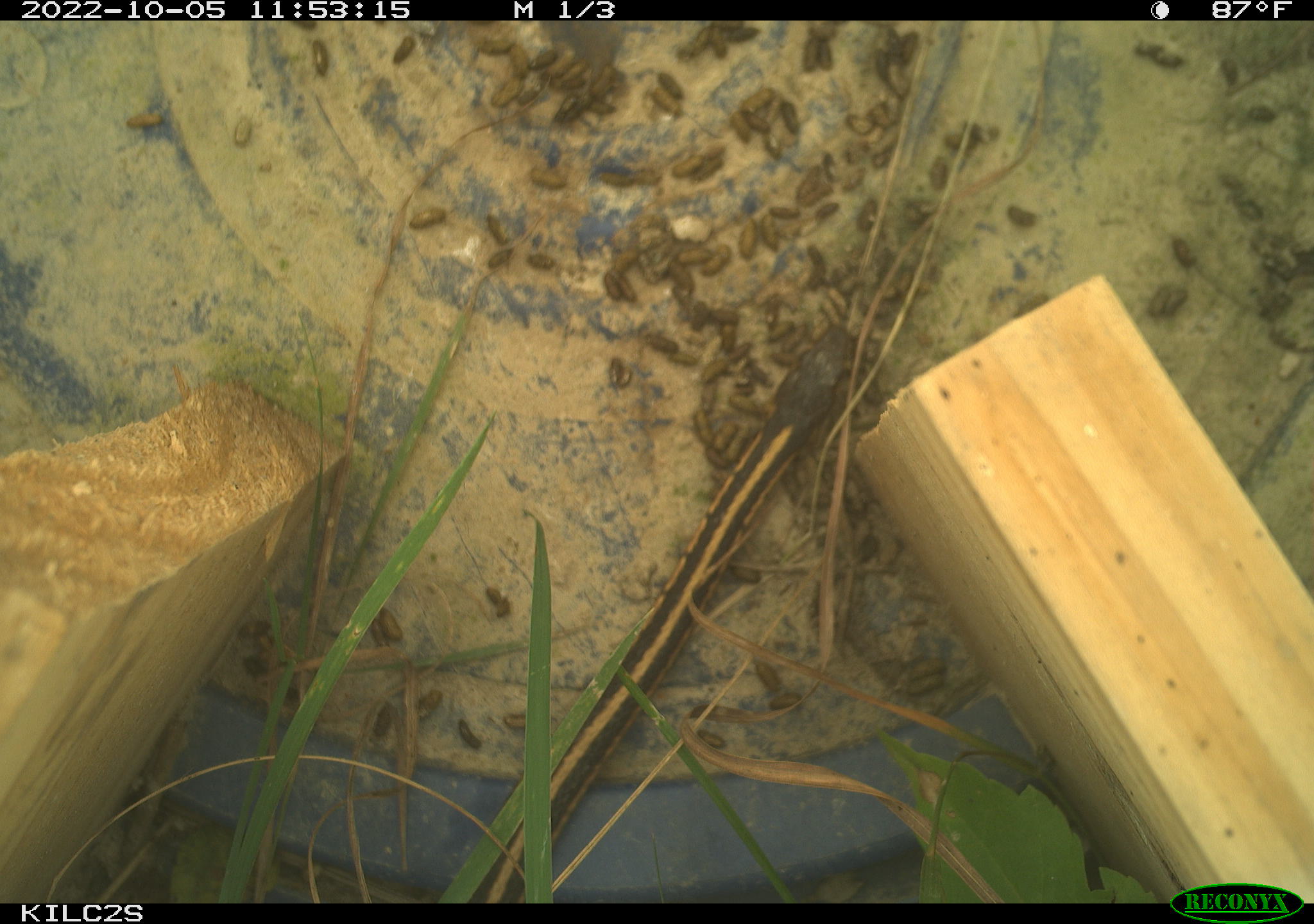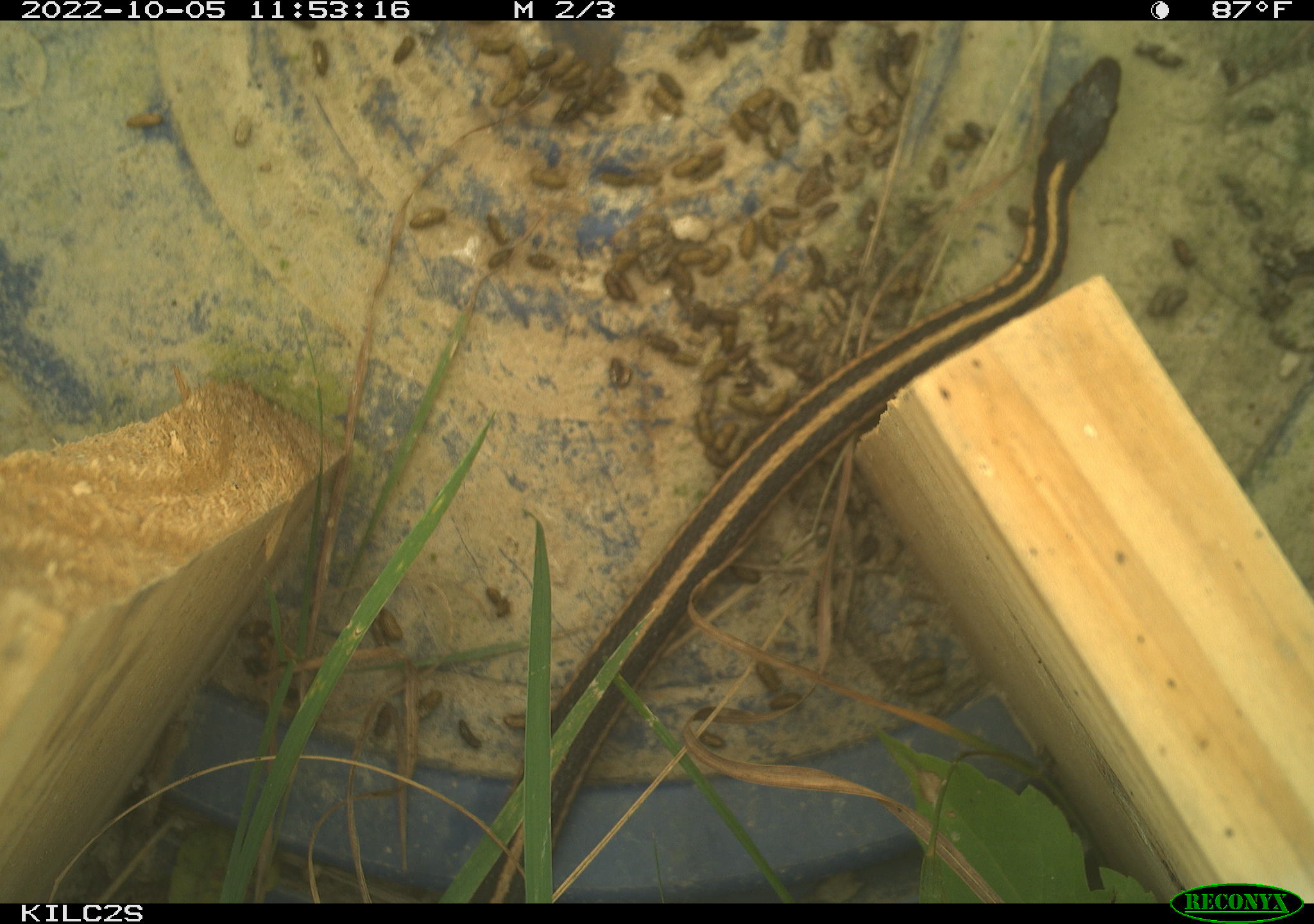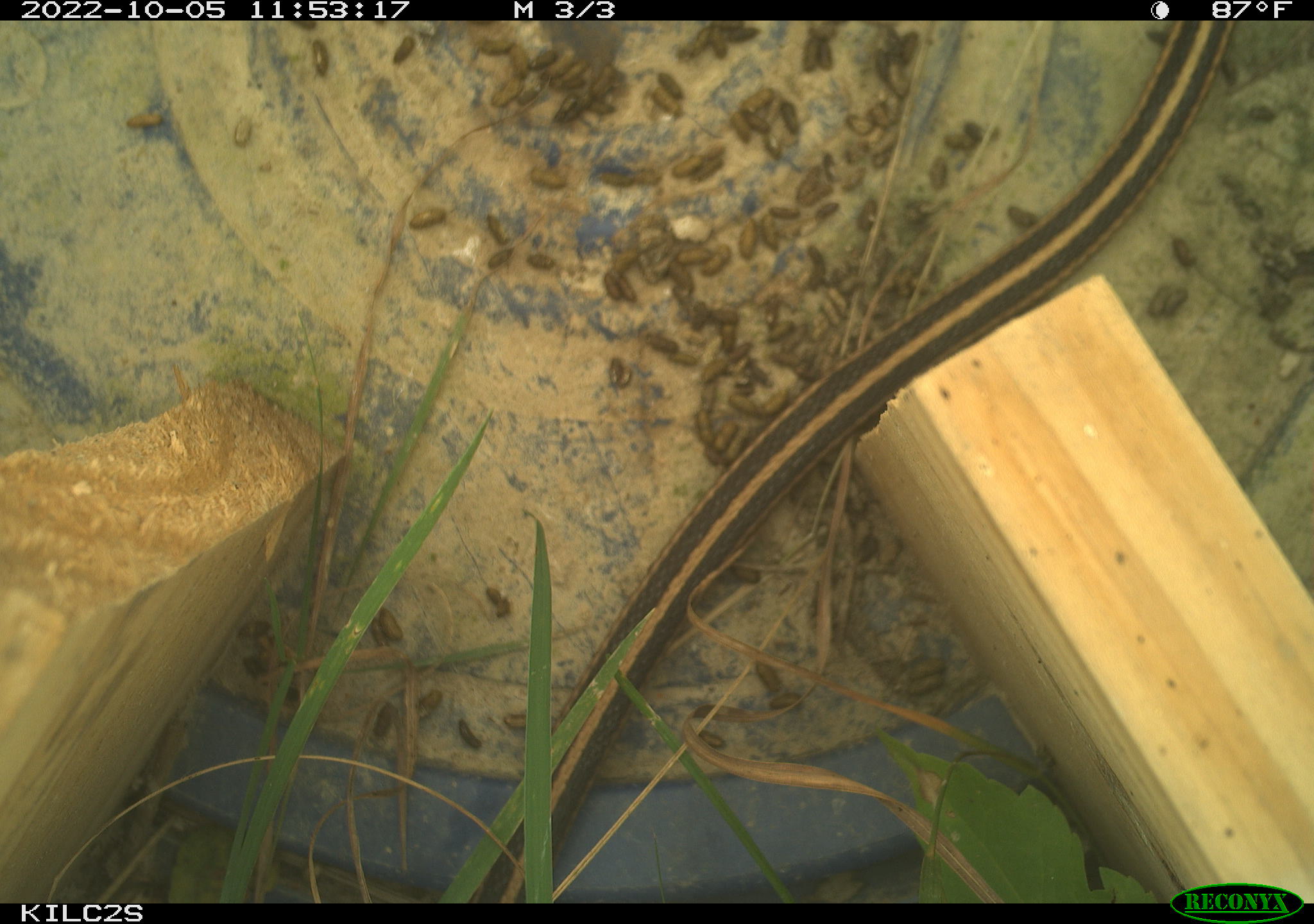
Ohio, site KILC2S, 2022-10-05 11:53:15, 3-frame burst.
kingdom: Animalia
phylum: Chordata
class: Reptilia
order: Squamata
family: Colubridae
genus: Thamnophis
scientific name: Thamnophis sirtalis sirtalis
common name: eastern gartersnake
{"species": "eastern gartersnake (Thamnophis sirtalis sirtalis)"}